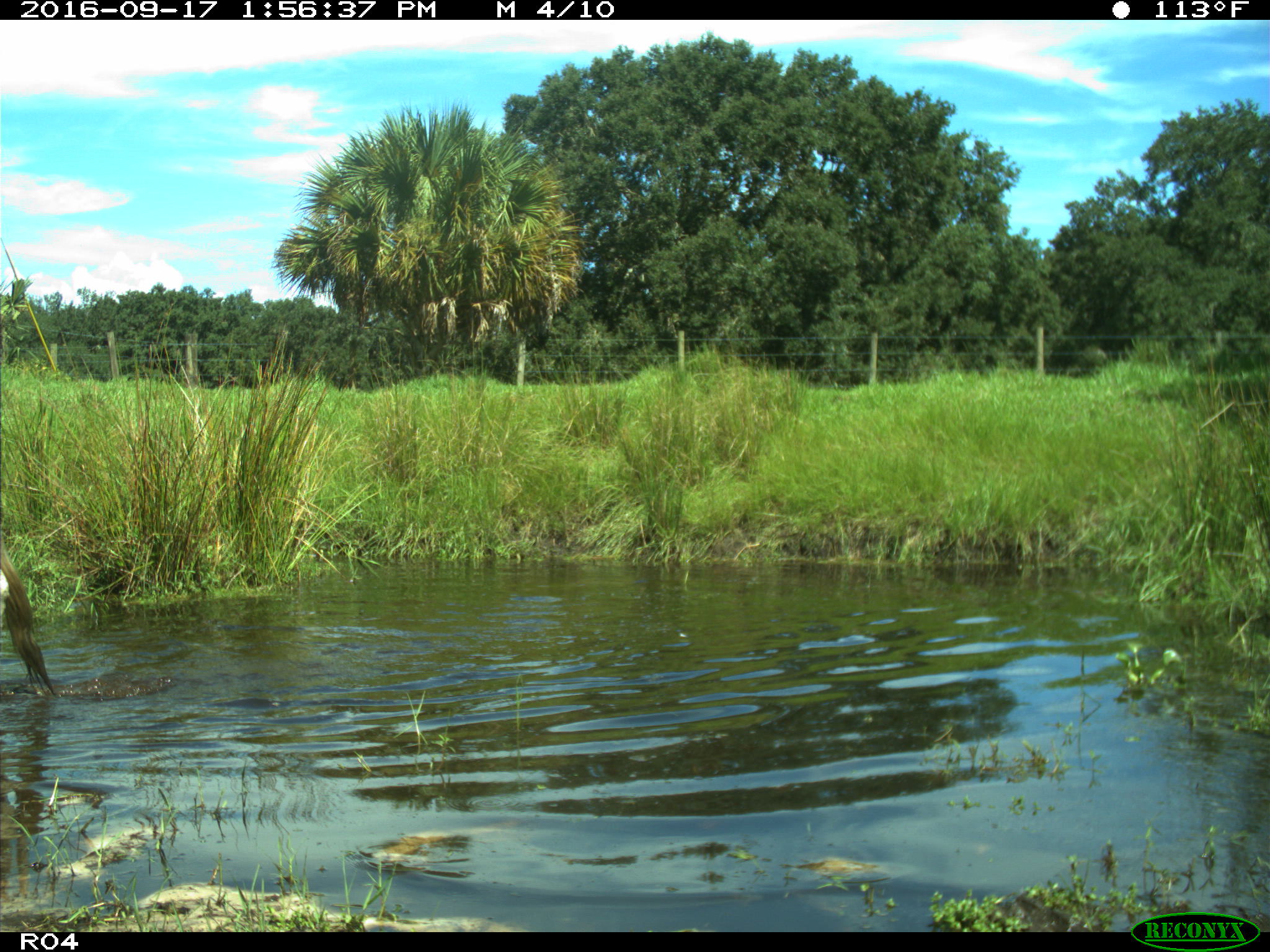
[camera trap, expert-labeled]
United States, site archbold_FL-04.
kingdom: Animalia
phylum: Chordata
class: Mammalia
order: Artiodactyla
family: Bovidae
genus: Bos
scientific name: Bos taurus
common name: domestic cow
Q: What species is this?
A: Bos taurus (domestic cow).